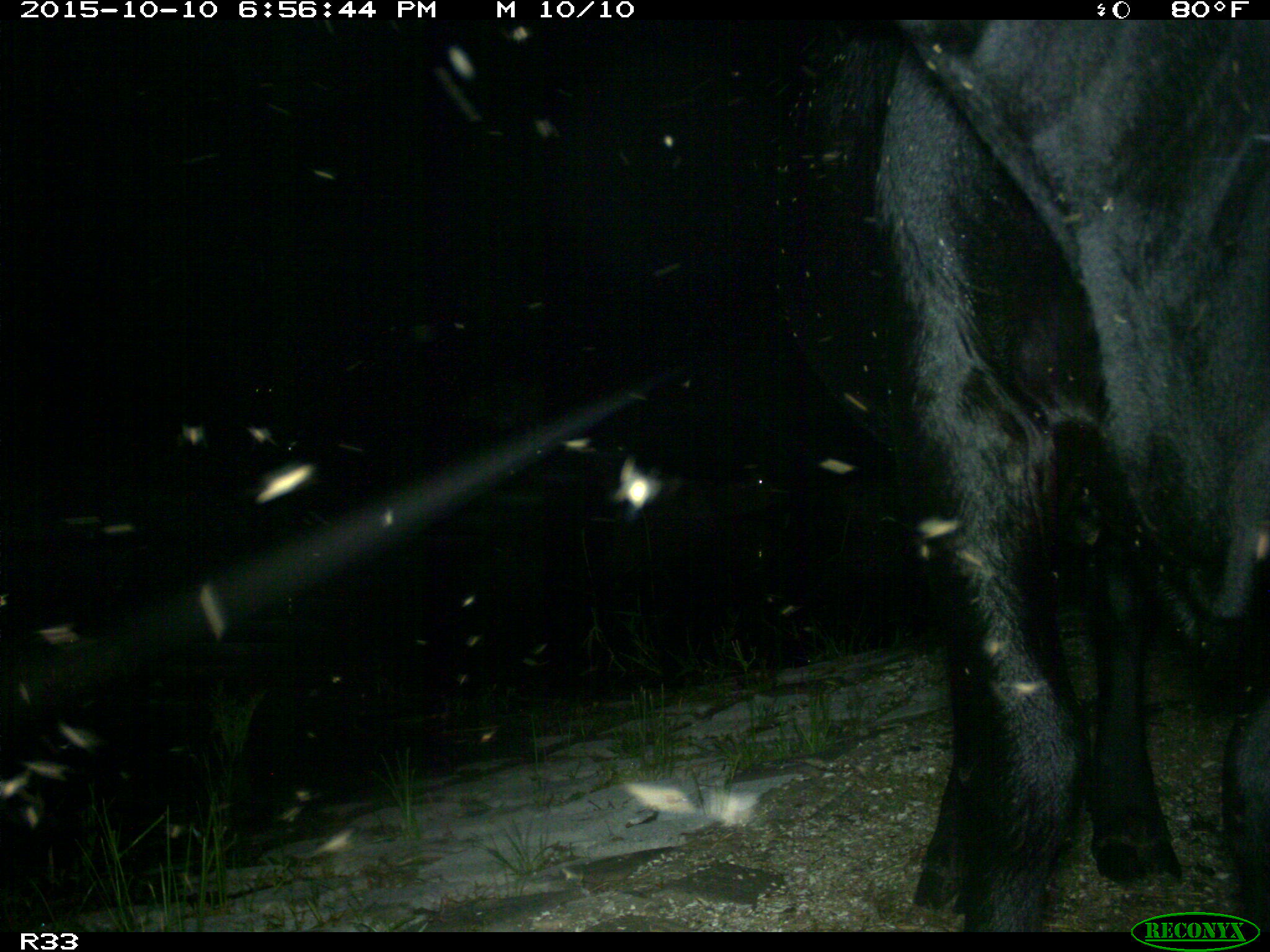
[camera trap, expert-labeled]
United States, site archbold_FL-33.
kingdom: Animalia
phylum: Chordata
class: Mammalia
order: Artiodactyla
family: Bovidae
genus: Bos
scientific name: Bos taurus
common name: domestic cow